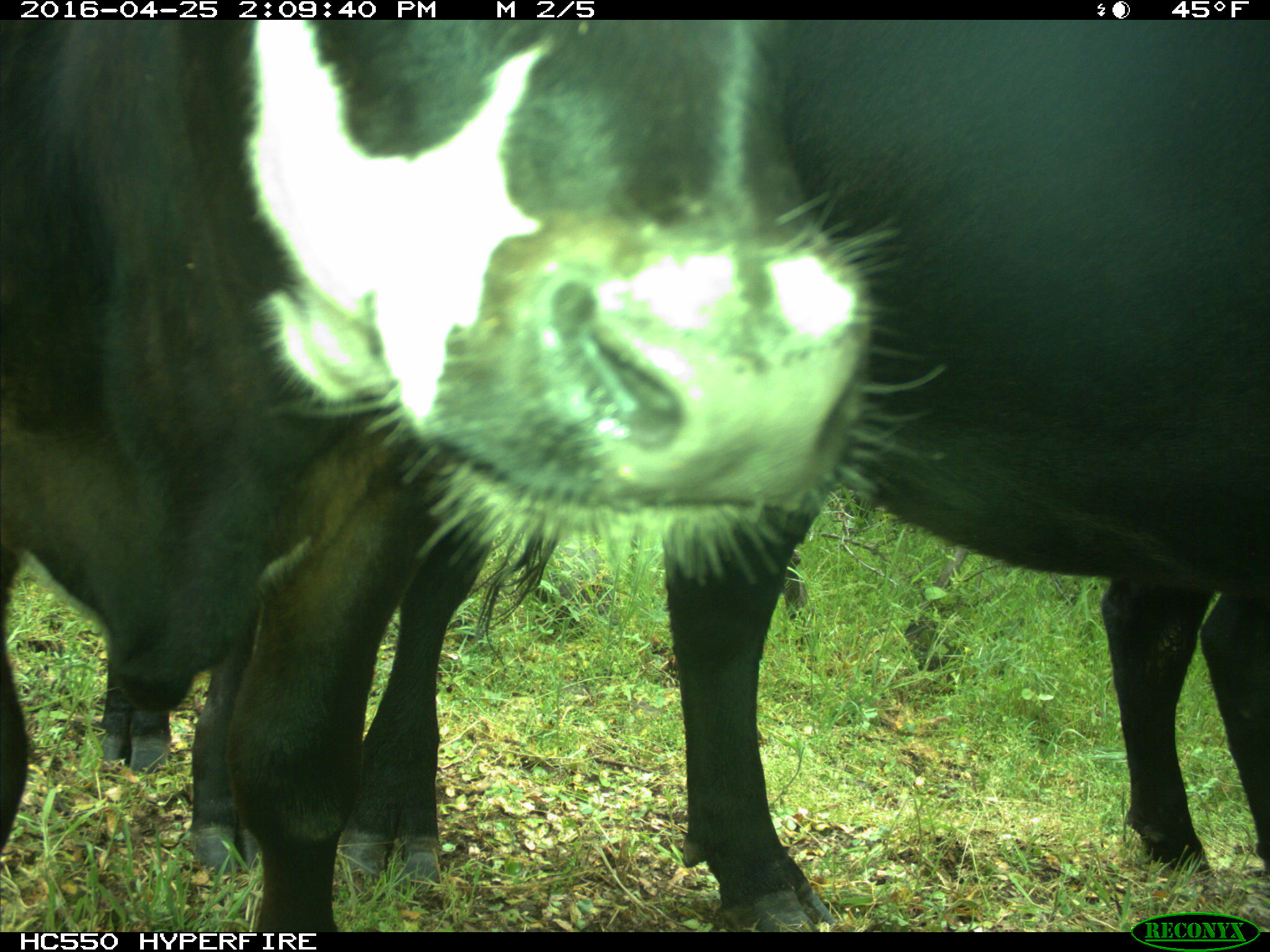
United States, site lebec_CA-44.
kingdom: Animalia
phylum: Chordata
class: Mammalia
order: Artiodactyla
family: Bovidae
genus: Bos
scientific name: Bos taurus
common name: domestic cow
Bos taurus (domestic cow).